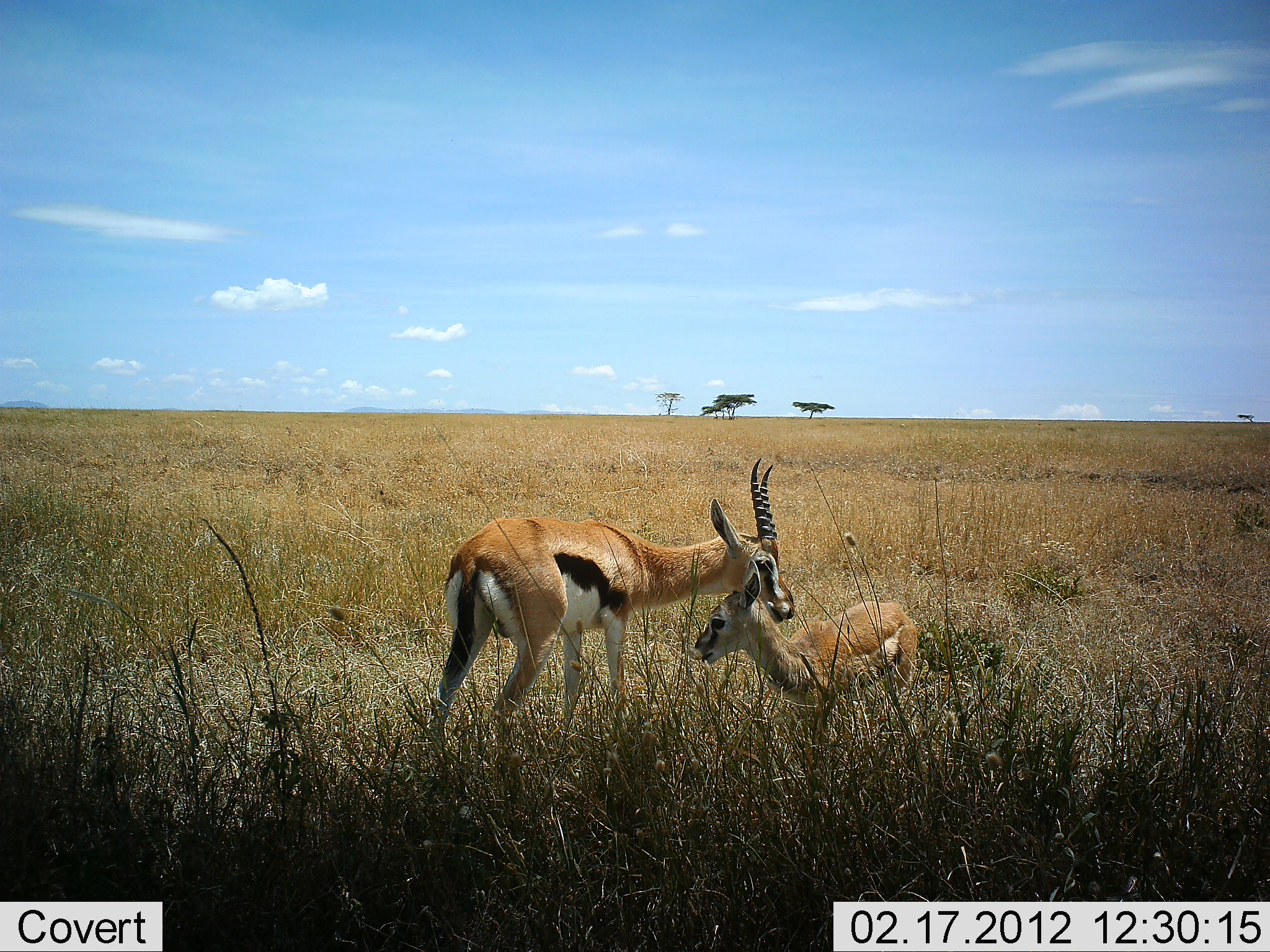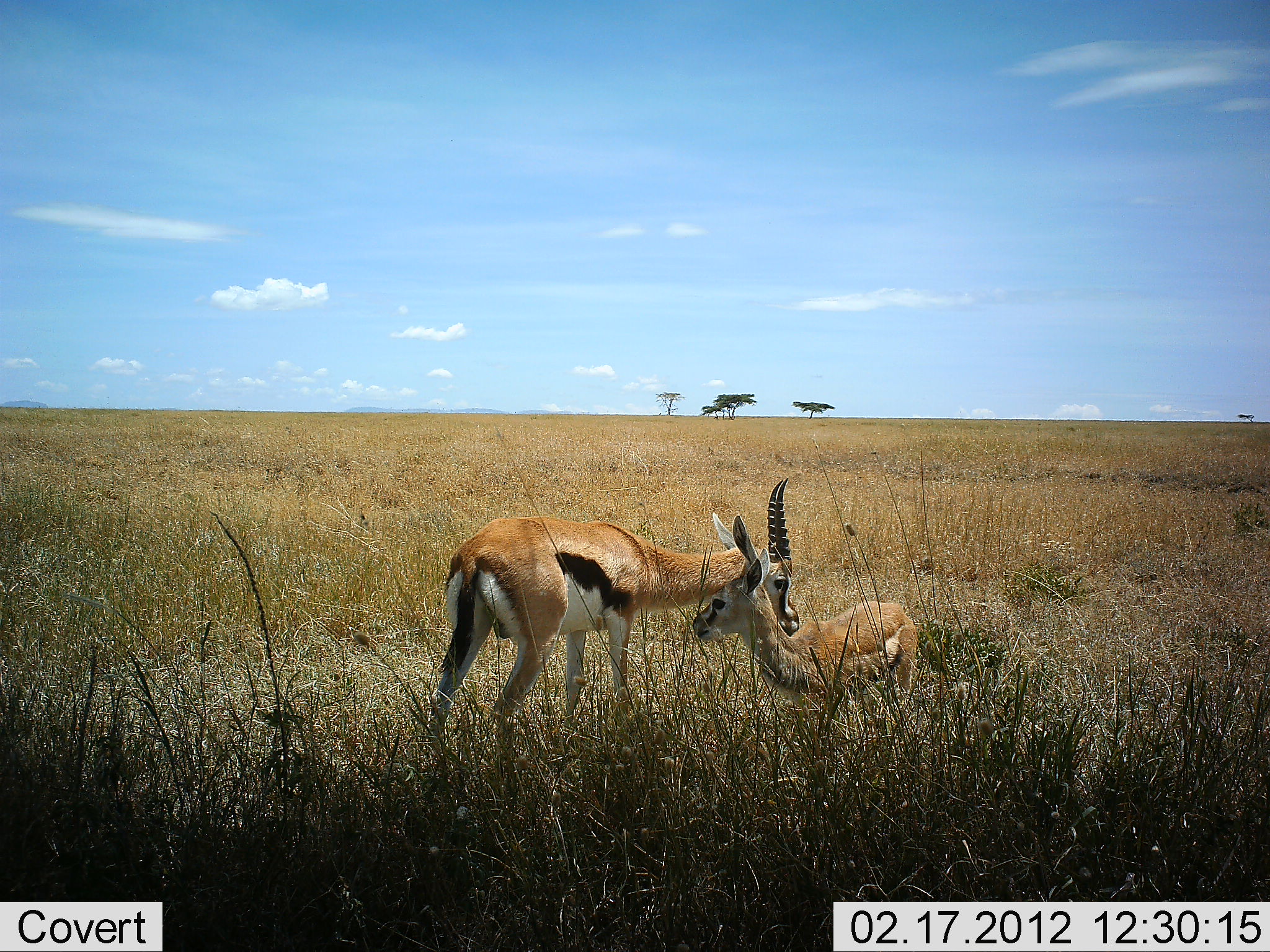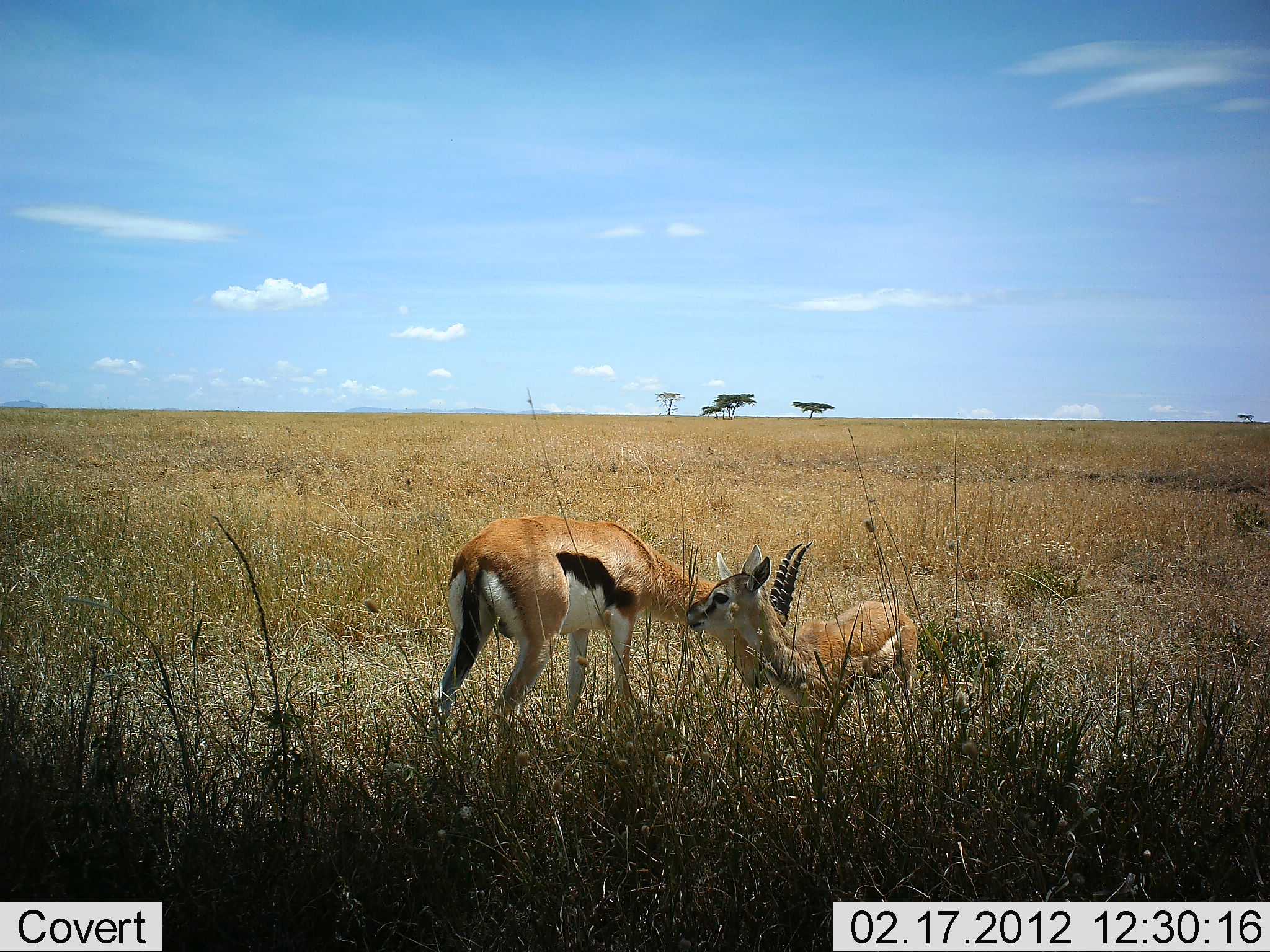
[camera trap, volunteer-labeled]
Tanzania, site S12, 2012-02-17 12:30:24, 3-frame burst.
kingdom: Animalia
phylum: Chordata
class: Mammalia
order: Artiodactyla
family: Bovidae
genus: Eudorcas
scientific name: Eudorcas thomsonii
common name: thomson's gazelle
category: gazellethomsons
Gazellethomsons (thomson's gazelle) (Eudorcas thomsonii), count 2. Behavior (volunteer vote fractions): standing 63%, resting 5%, moving 0%, interacting 42%. Young present (vote fraction): 89%. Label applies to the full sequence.